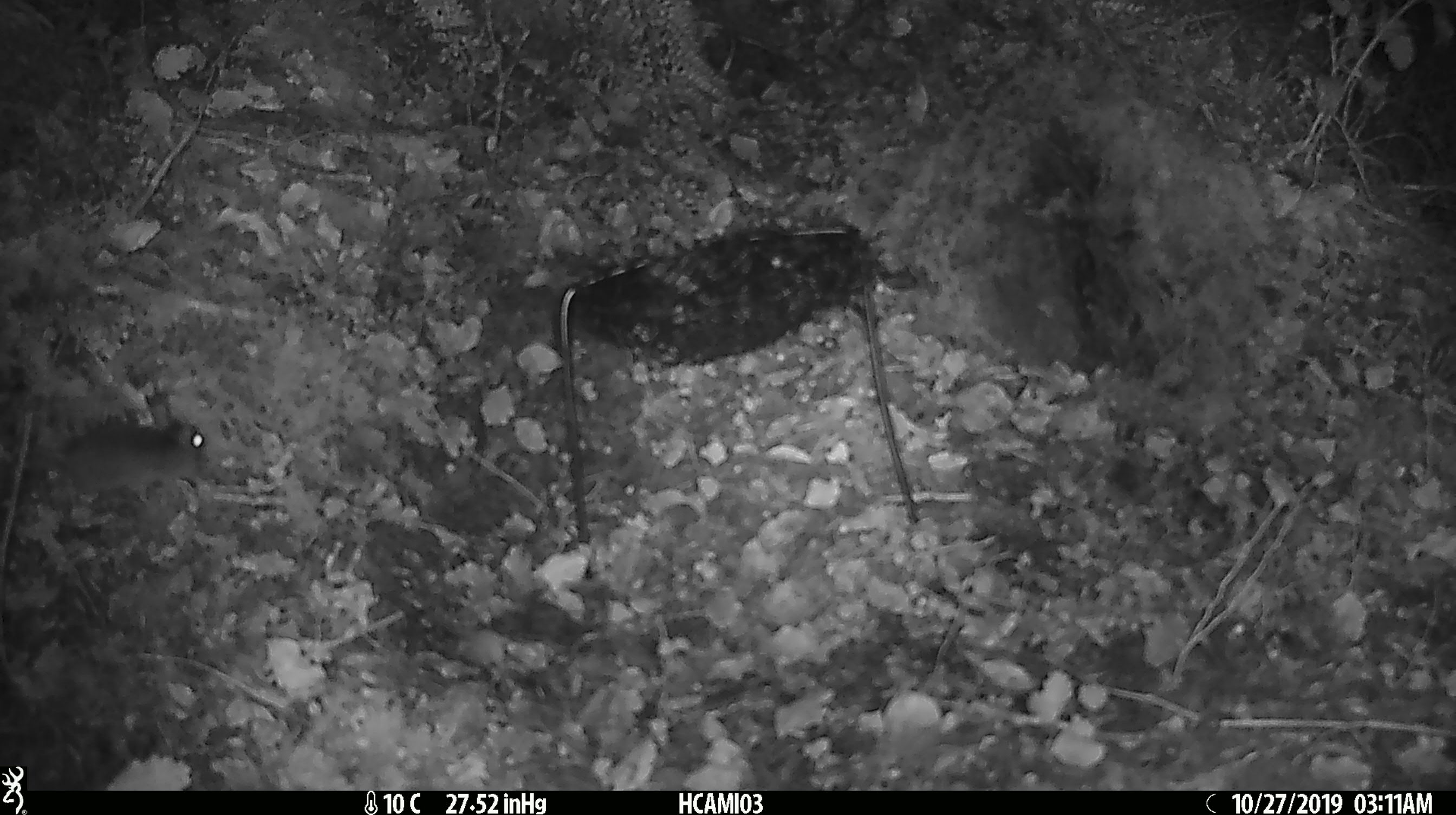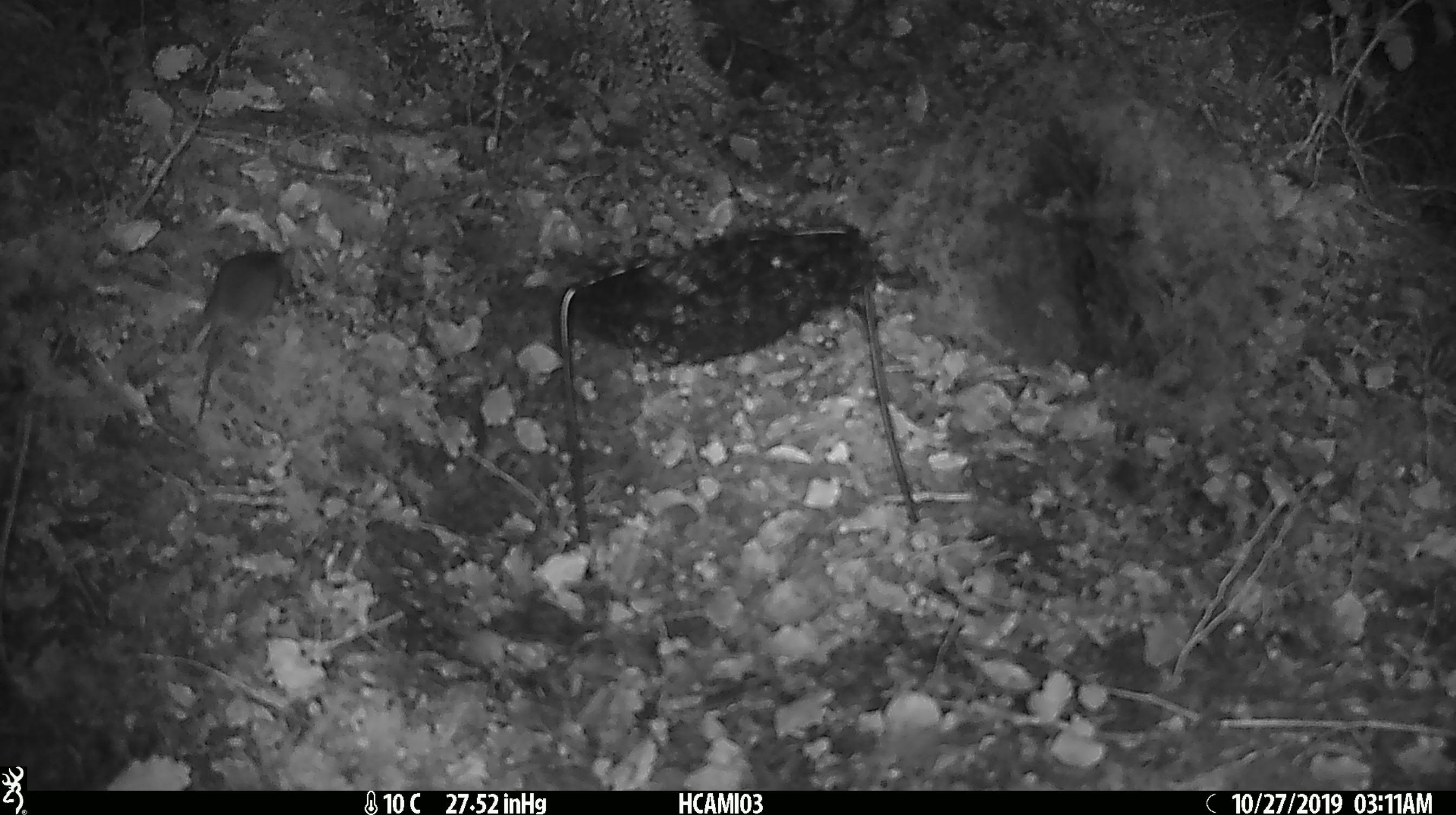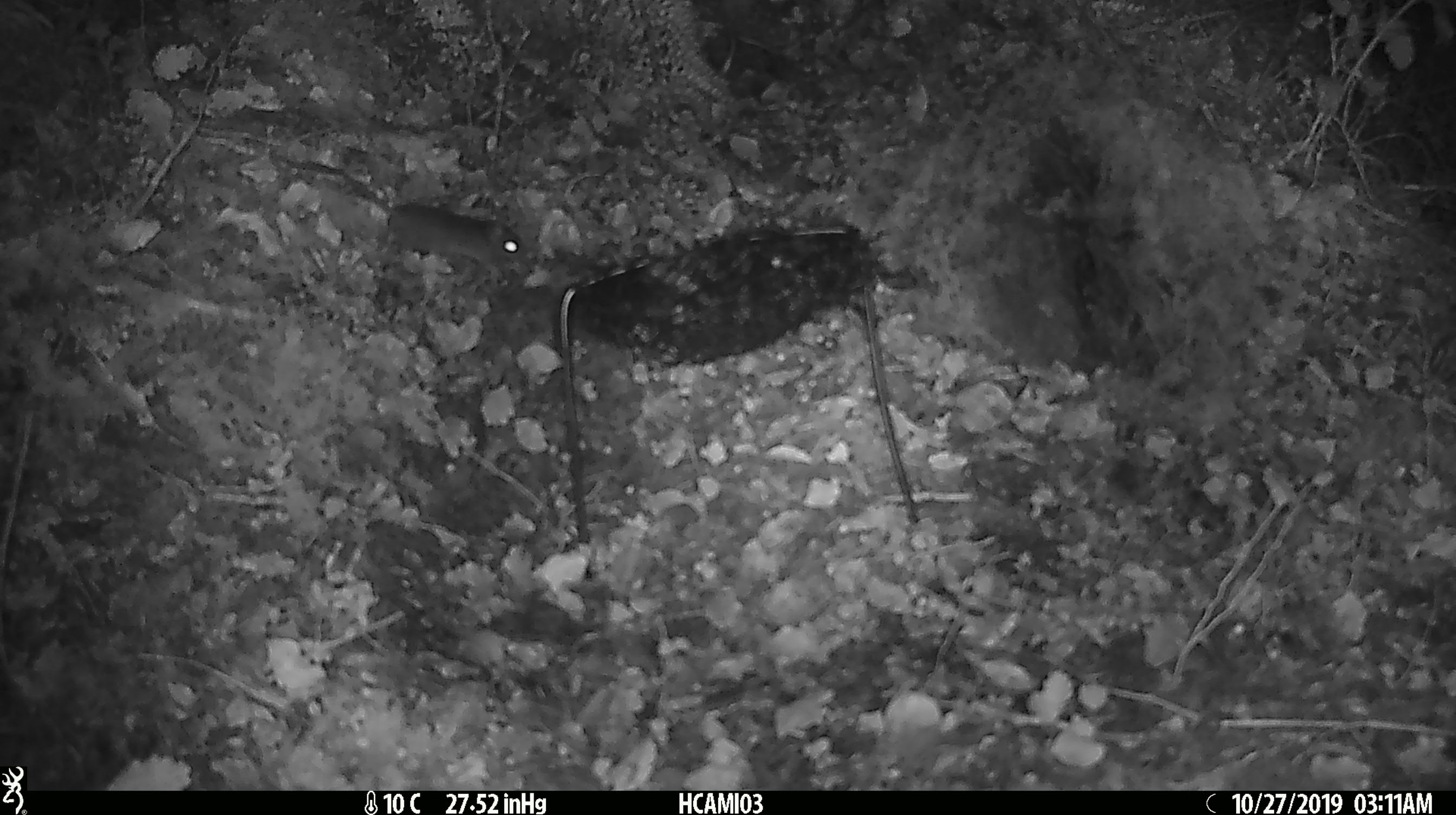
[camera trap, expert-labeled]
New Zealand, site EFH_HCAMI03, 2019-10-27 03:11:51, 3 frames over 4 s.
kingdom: Animalia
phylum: Chordata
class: Mammalia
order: Rodentia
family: Muridae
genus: Mus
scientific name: Mus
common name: mouse